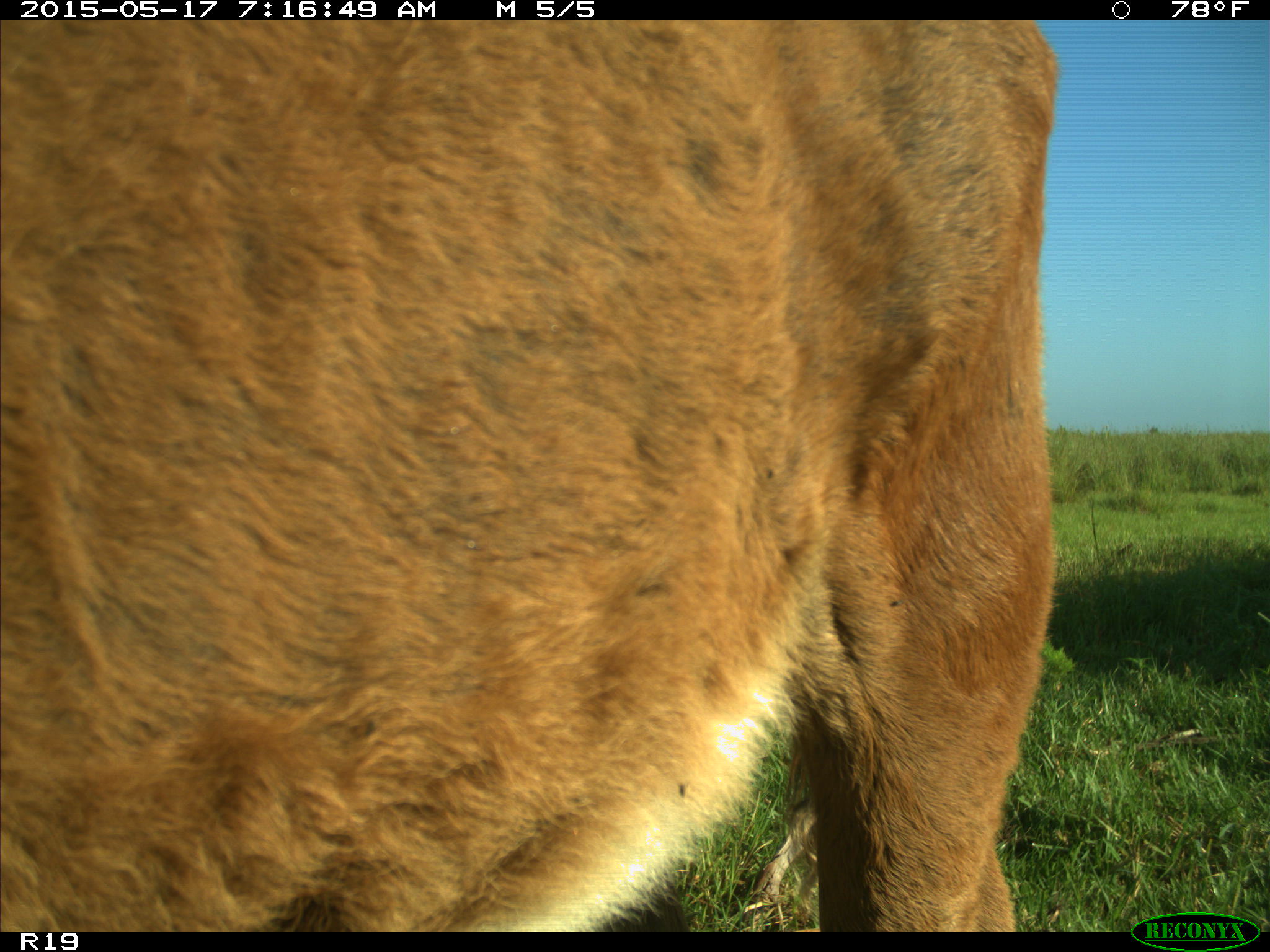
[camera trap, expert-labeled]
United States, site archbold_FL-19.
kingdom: Animalia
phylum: Chordata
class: Mammalia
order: Artiodactyla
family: Bovidae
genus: Bos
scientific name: Bos taurus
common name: domestic cow